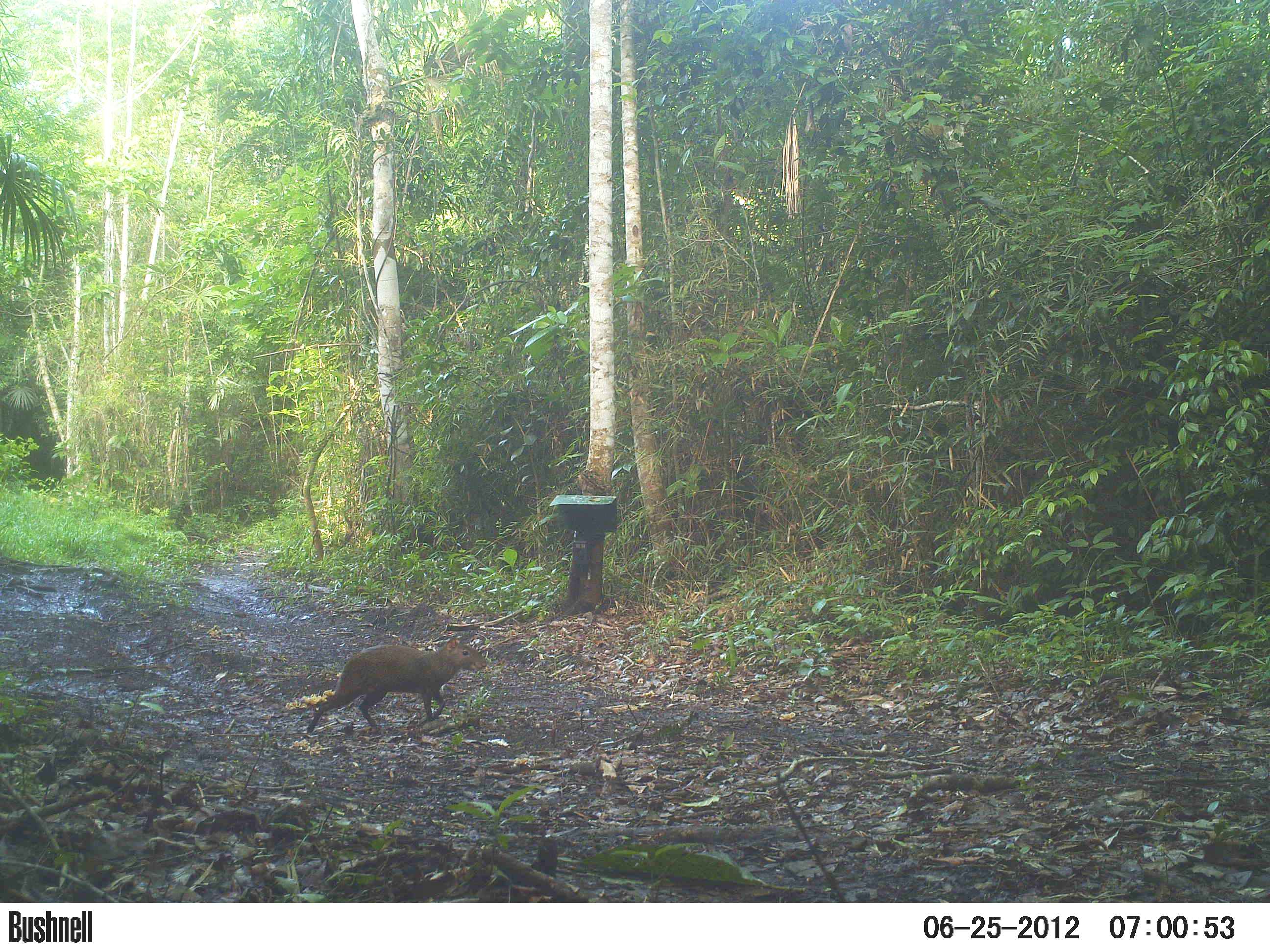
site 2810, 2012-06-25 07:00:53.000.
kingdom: Animalia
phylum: Chordata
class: Mammalia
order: Rodentia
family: Dasyproctidae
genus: Dasyprocta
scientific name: Dasyprocta punctata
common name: central american agouti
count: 1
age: adult